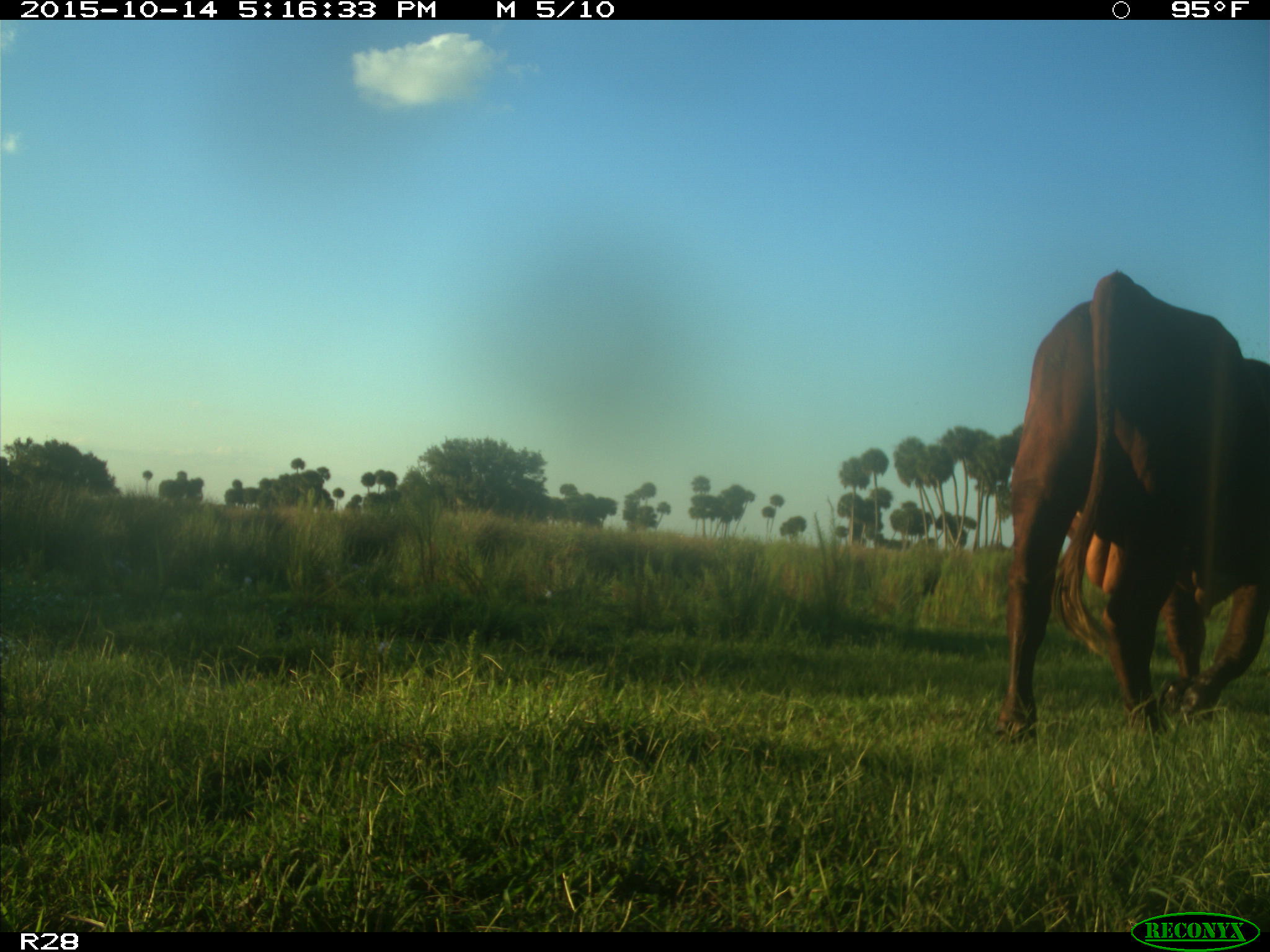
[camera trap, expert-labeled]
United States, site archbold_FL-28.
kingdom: Animalia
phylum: Chordata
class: Mammalia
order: Artiodactyla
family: Bovidae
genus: Bos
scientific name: Bos taurus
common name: domestic cow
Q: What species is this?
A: Bos taurus (domestic cow).